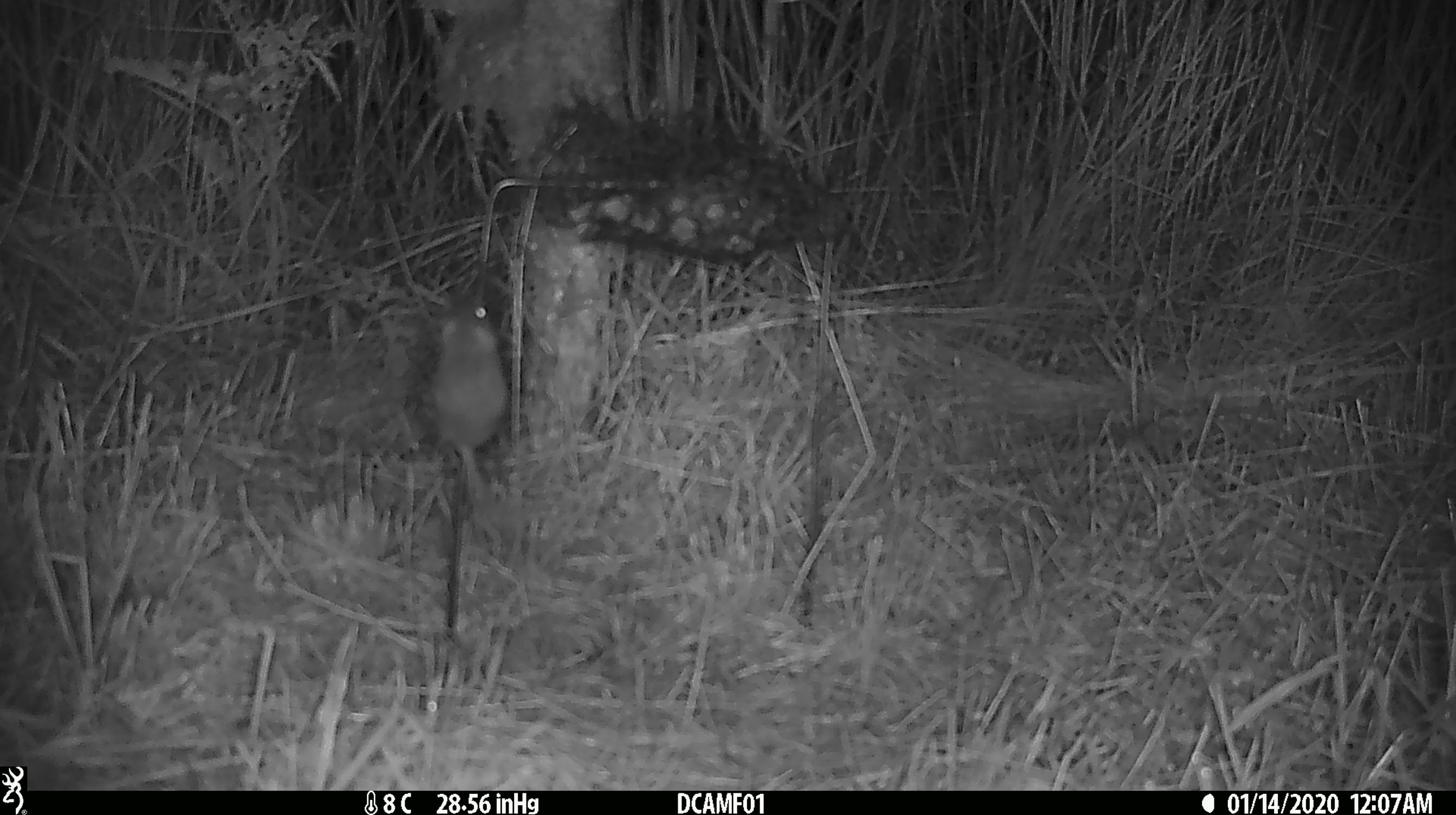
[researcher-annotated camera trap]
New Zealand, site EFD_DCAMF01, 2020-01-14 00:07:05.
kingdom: Animalia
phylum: Chordata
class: Mammalia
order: Rodentia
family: Muridae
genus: Mus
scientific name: Mus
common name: mouse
Mouse (Mus).